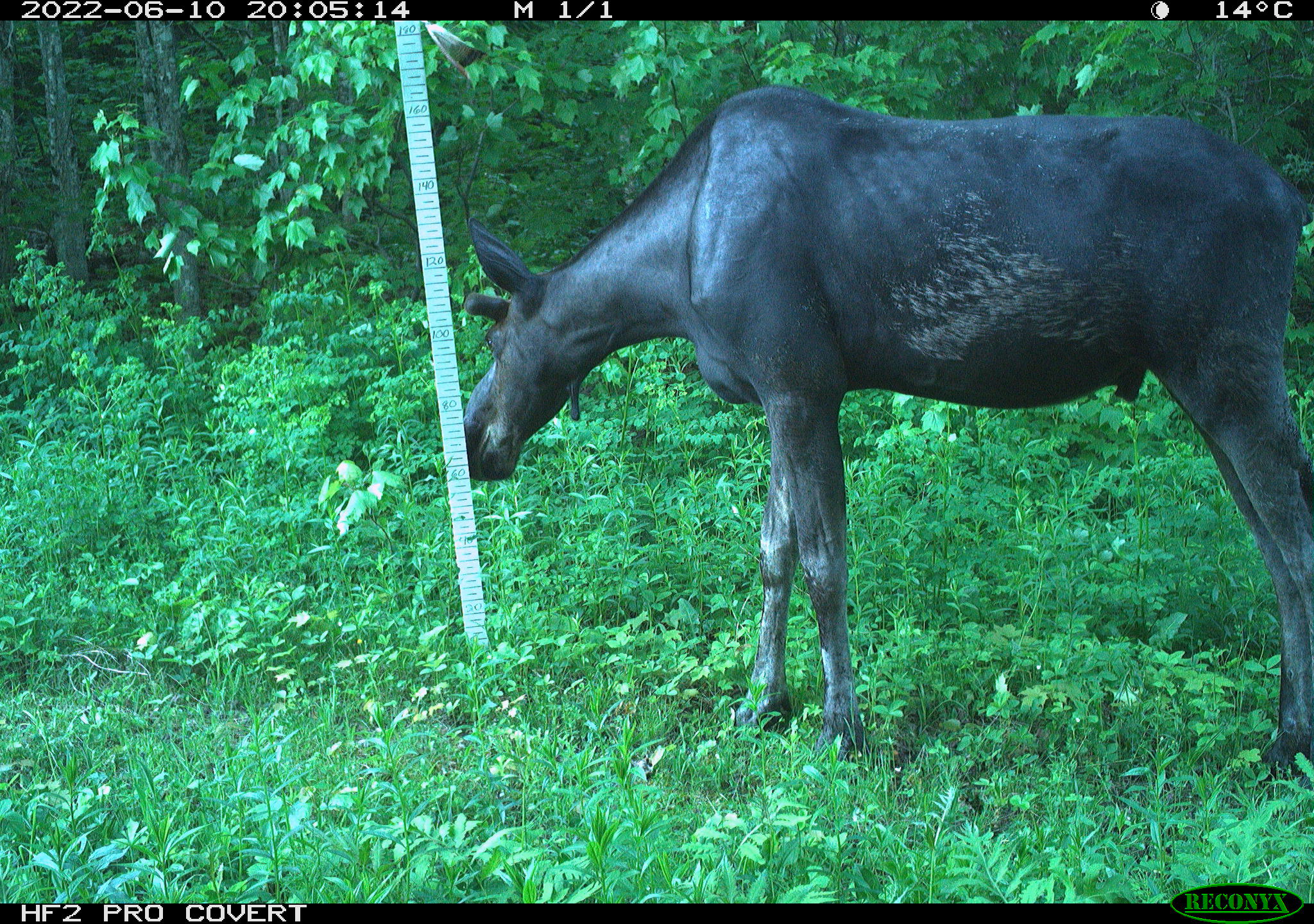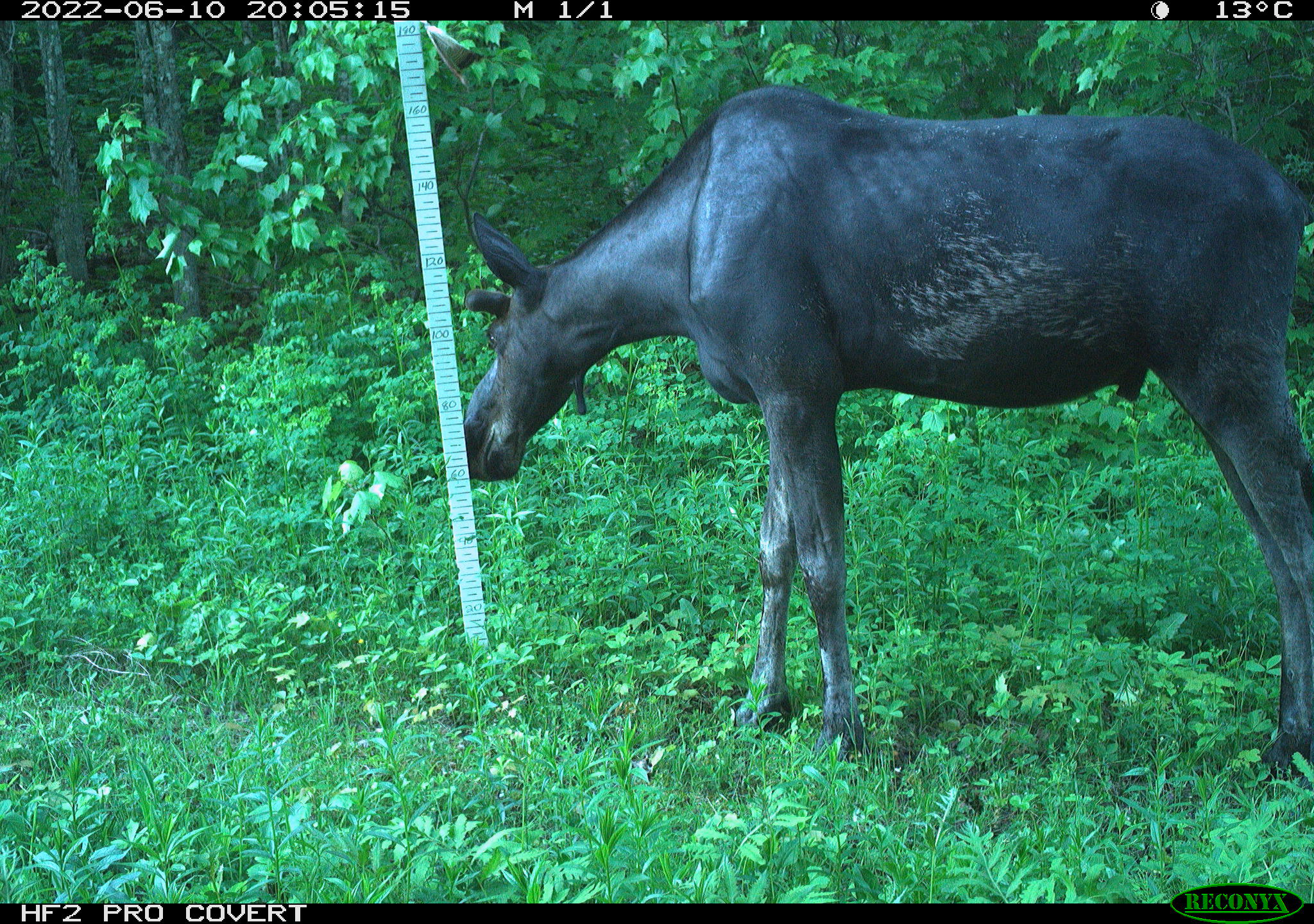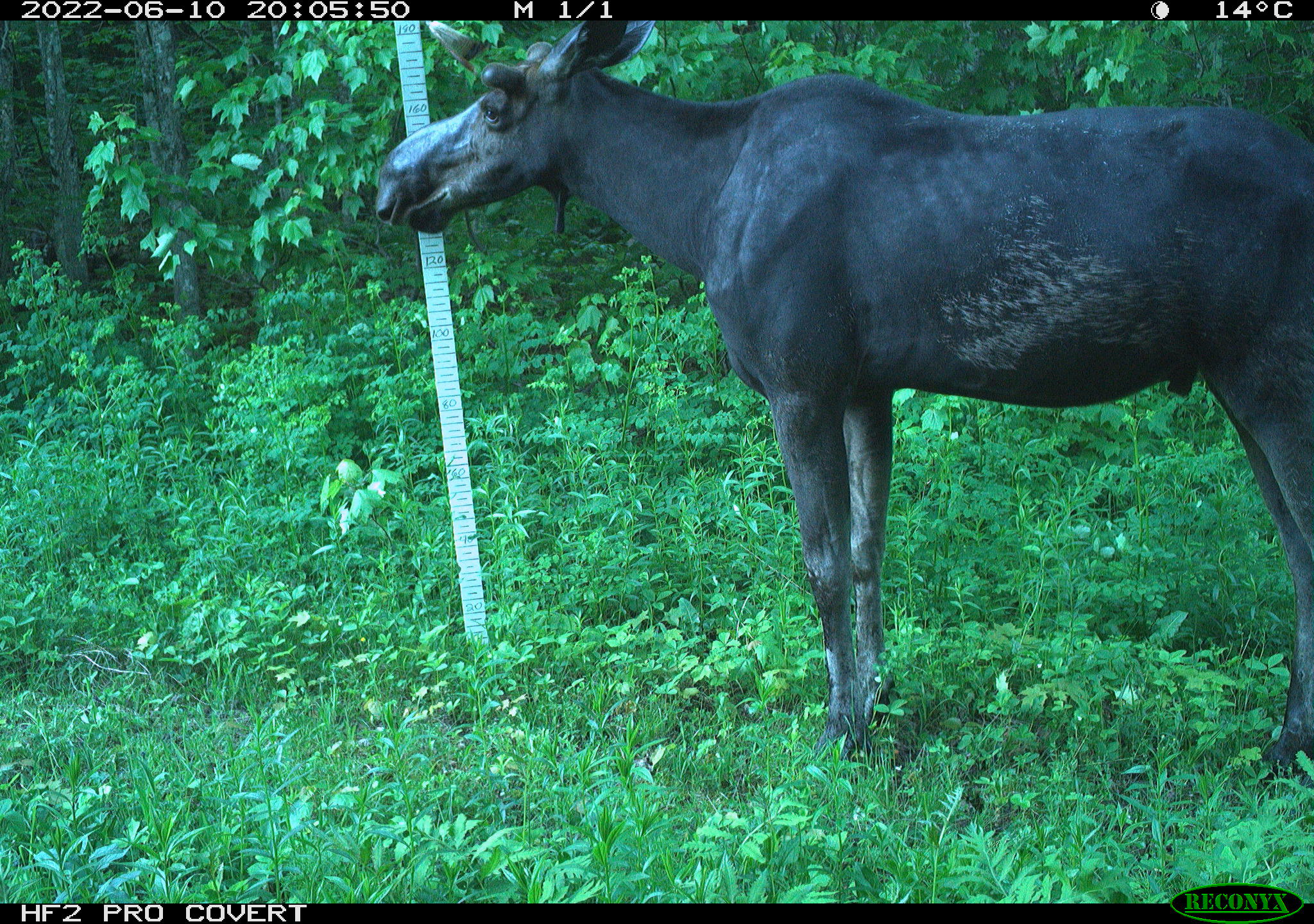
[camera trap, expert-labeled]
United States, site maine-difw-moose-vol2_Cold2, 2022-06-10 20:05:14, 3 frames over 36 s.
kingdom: Animalia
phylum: Chordata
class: Mammalia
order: Artiodactyla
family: Cervidae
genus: Alces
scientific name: Alces alces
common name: moose